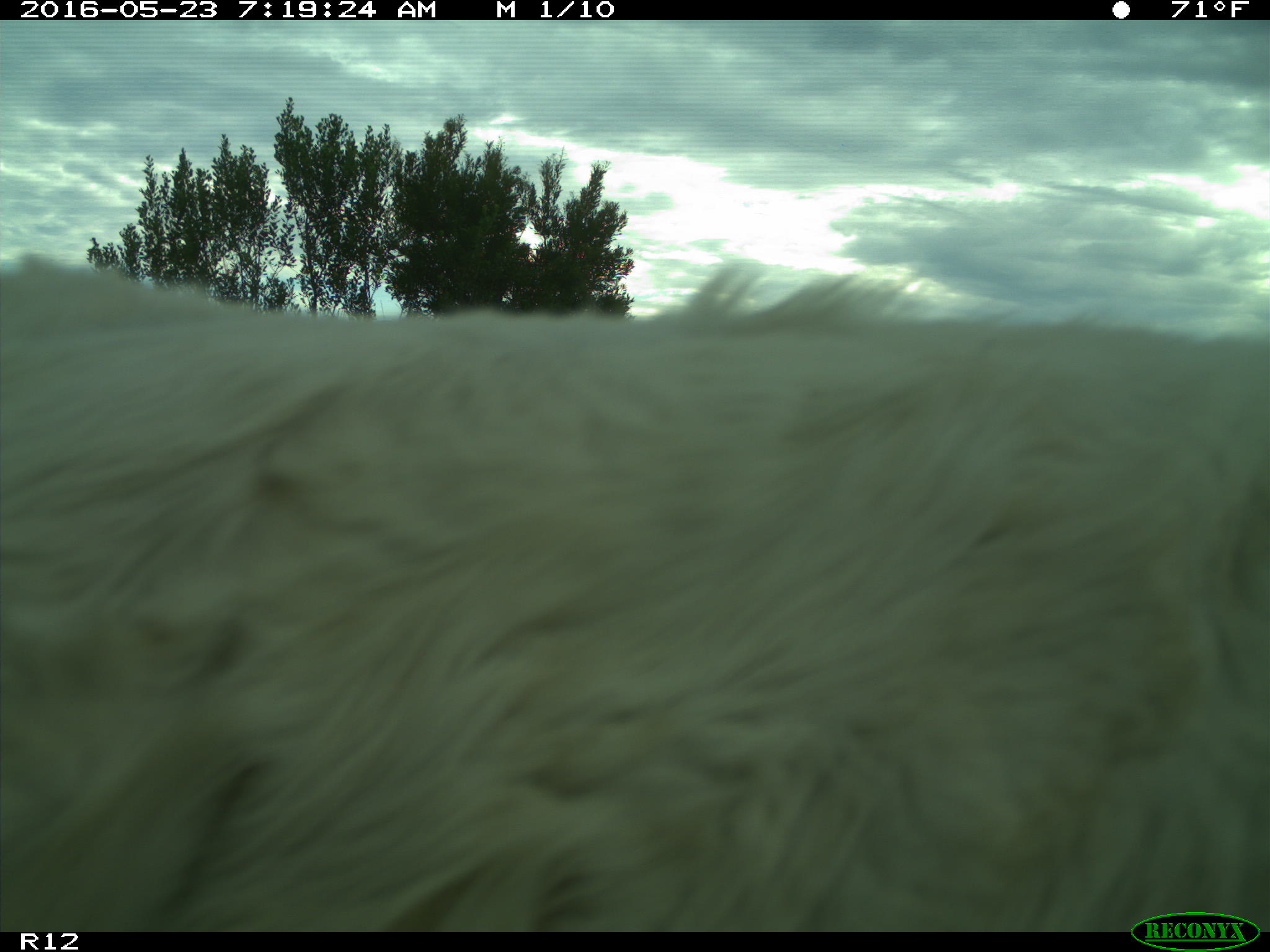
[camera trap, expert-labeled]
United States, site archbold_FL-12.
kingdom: Animalia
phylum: Chordata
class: Mammalia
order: Artiodactyla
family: Bovidae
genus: Bos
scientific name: Bos taurus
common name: domestic cow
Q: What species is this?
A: Bos taurus (domestic cow).